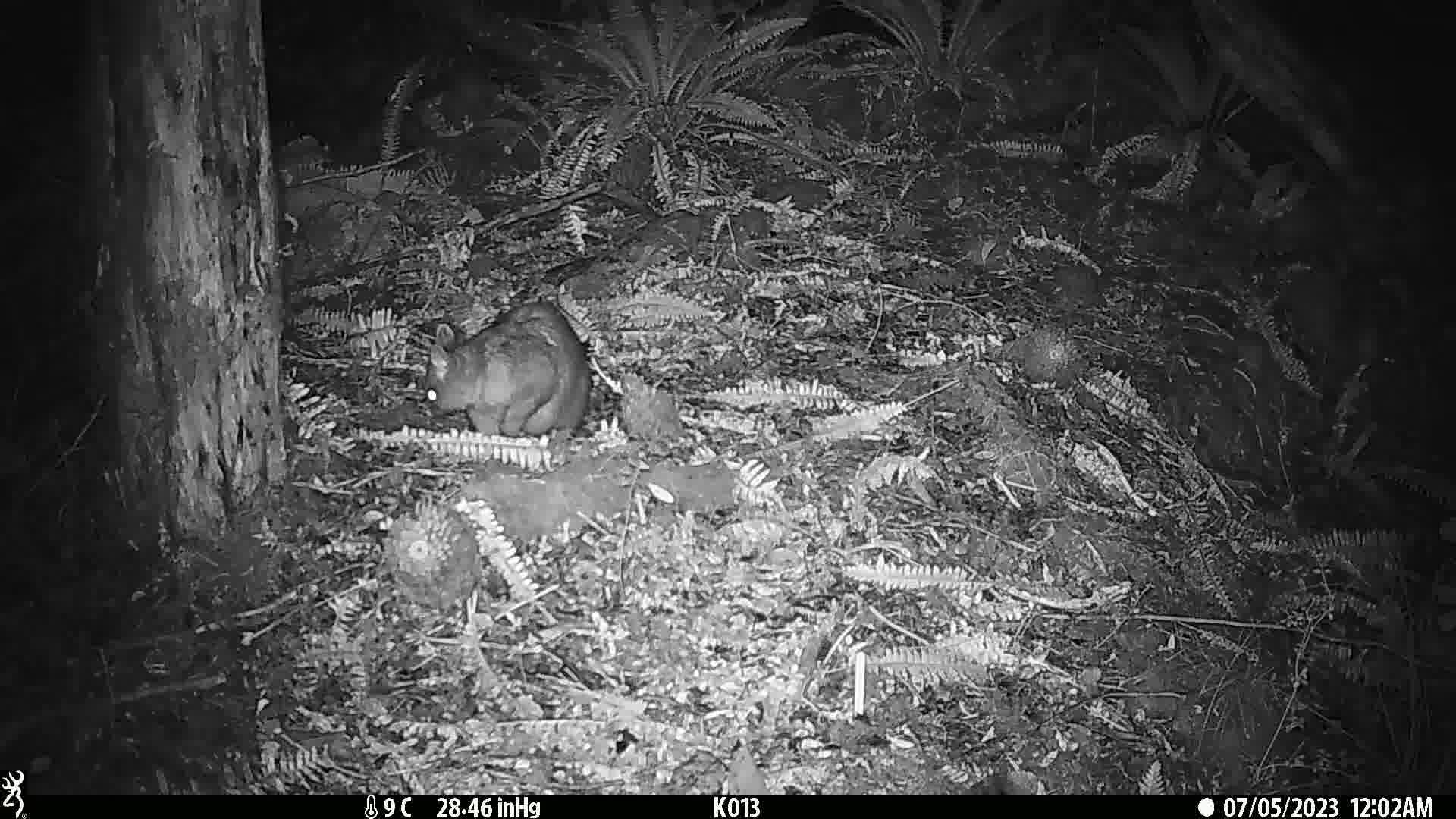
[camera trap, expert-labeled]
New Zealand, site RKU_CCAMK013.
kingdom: Animalia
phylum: Chordata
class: Mammalia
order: Diprotodontia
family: Phalangeridae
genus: Trichosurus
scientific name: Trichosurus vulpecula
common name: common brushtail possum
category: possum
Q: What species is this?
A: Possum (common brushtail possum) (Trichosurus vulpecula).